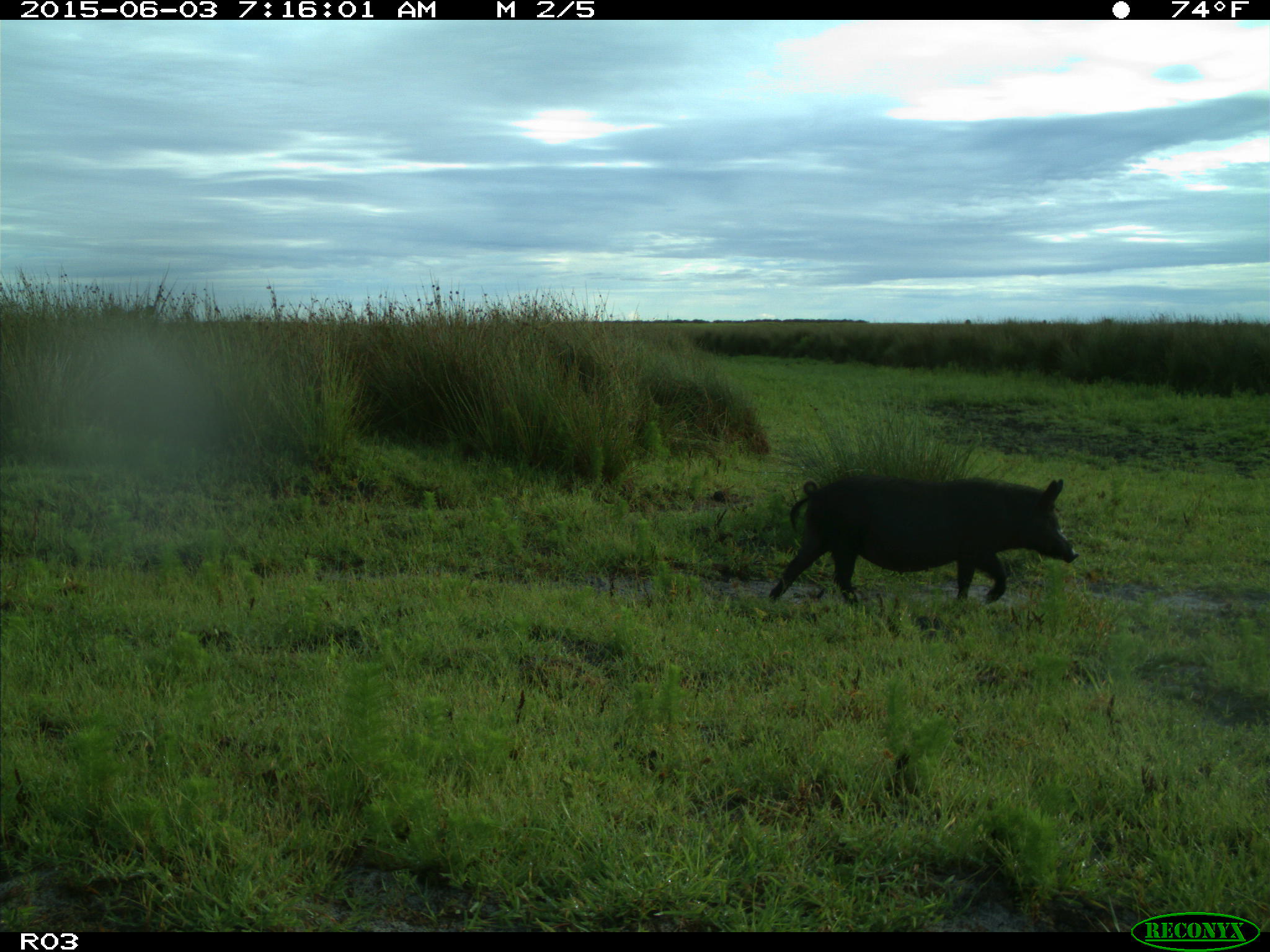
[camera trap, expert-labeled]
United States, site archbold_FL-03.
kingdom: Animalia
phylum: Chordata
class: Mammalia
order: Artiodactyla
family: Suidae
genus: Sus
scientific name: Sus scrofa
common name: wild boar